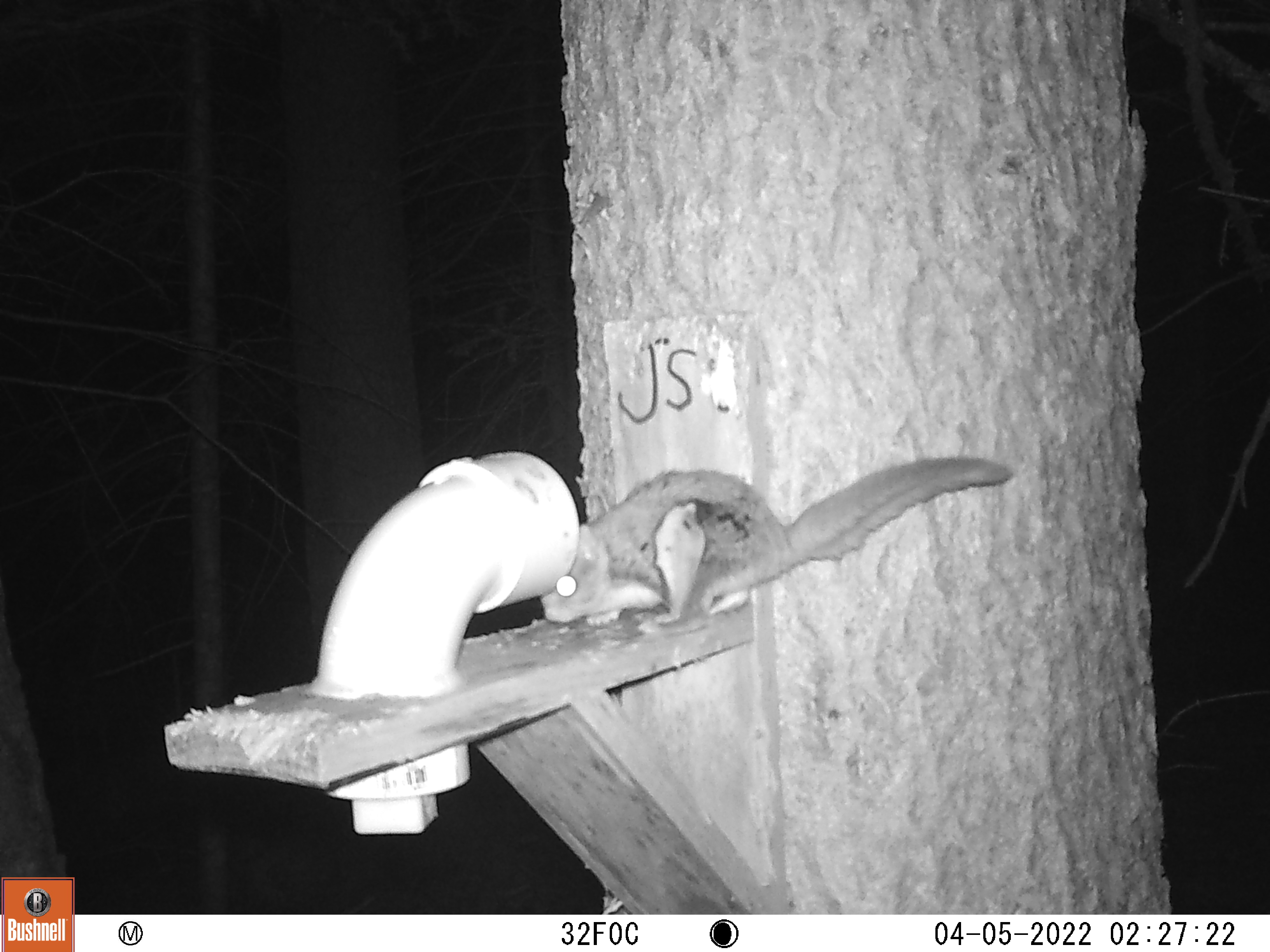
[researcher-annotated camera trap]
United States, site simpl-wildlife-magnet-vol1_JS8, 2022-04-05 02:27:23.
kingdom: Animalia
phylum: Chordata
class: Mammalia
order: Rodentia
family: Sciuridae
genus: Glaucomys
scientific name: Glaucomys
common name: flying squirrel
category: flying squirrel sp.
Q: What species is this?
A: Flying squirrel sp. (flying squirrel) (Glaucomys).